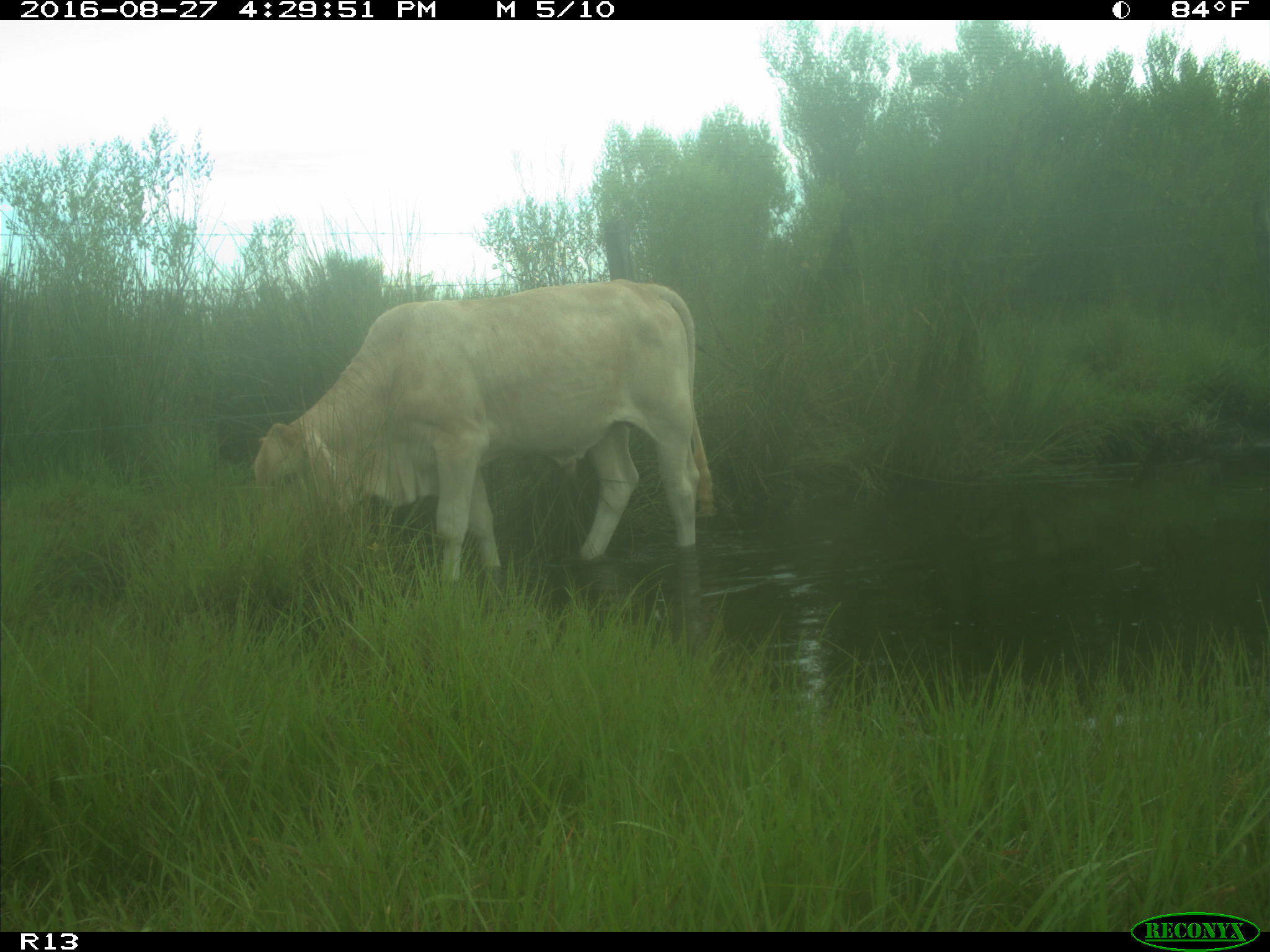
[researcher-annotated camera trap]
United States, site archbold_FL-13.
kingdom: Animalia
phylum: Chordata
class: Mammalia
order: Artiodactyla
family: Bovidae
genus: Bos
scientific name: Bos taurus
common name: domestic cow